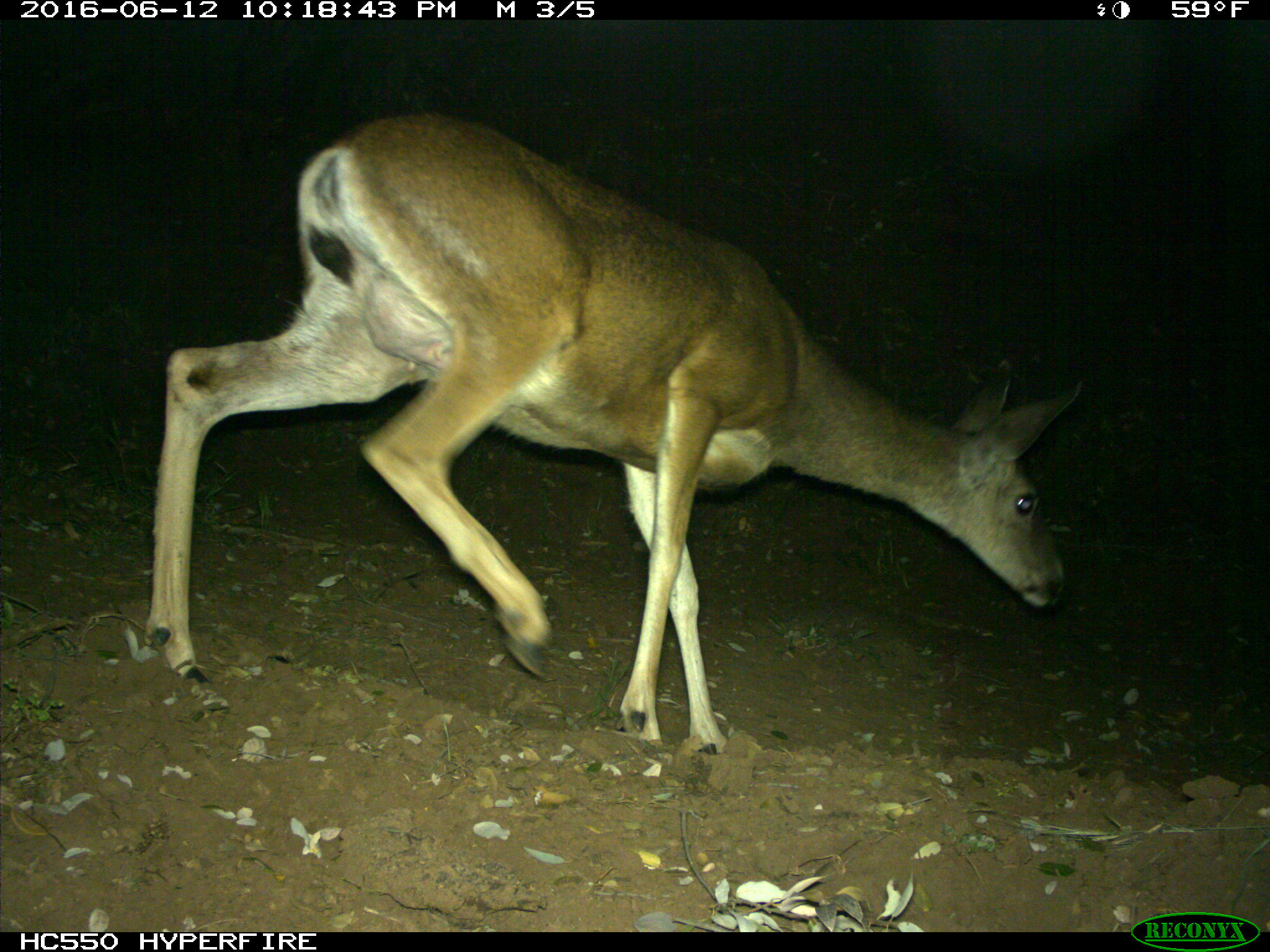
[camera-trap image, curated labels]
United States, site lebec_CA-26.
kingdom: Animalia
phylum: Chordata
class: Mammalia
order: Artiodactyla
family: Cervidae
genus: Odocoileus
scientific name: Odocoileus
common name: deer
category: unidentified deer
Unidentified deer (deer) (Odocoileus).